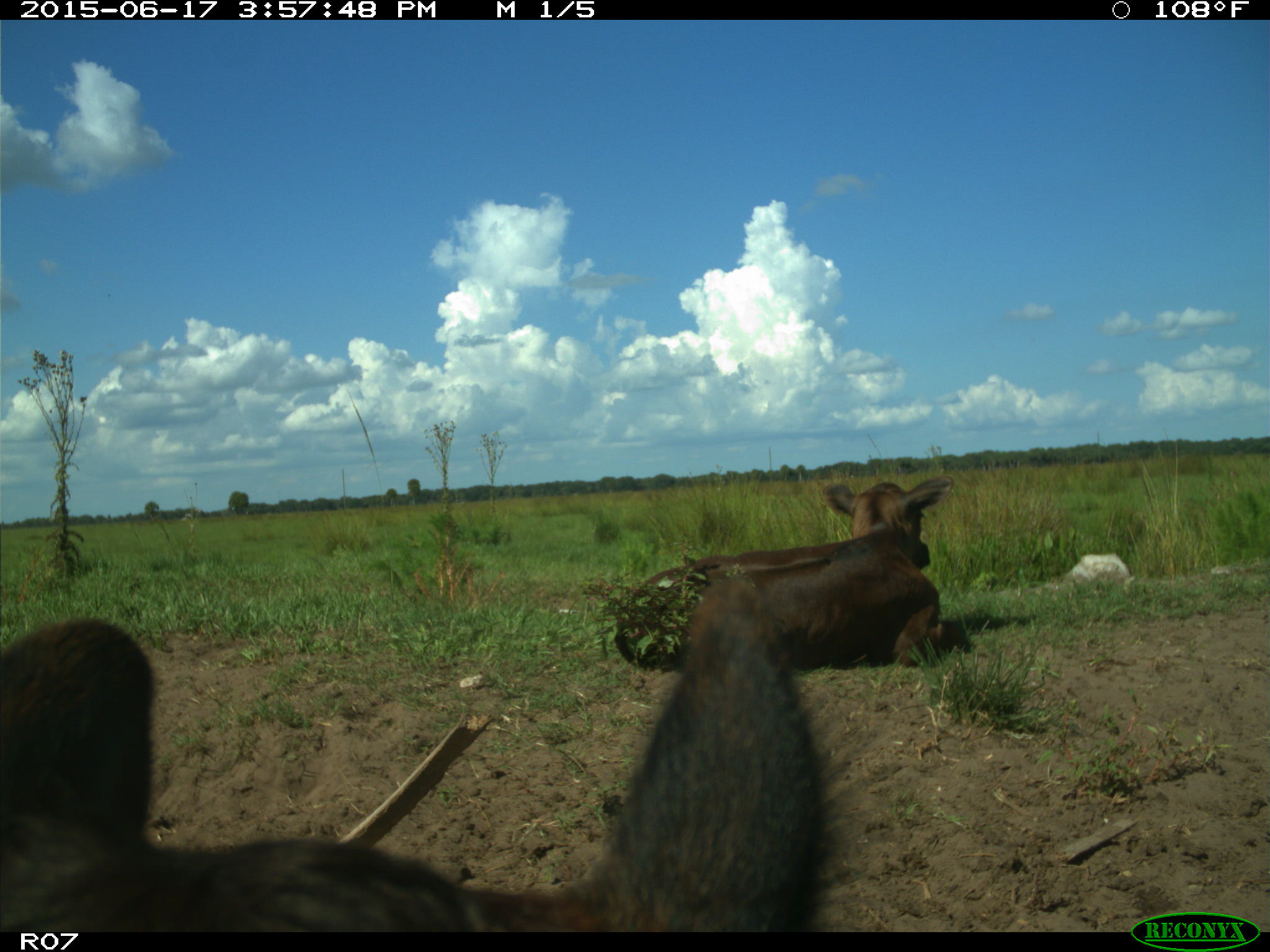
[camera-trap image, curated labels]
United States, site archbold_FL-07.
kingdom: Animalia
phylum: Chordata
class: Mammalia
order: Artiodactyla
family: Bovidae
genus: Bos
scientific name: Bos taurus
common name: domestic cow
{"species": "Bos taurus (domestic cow)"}